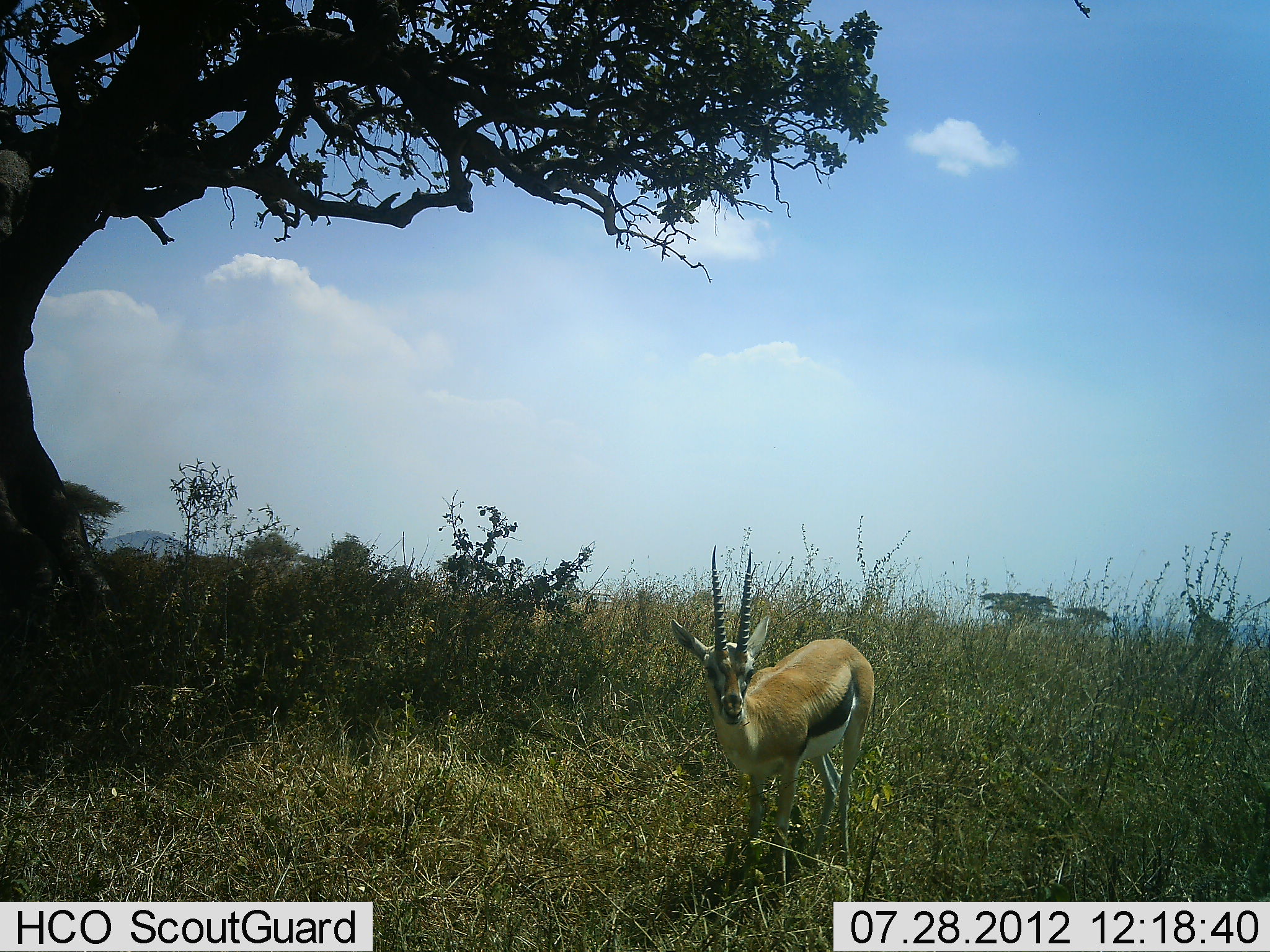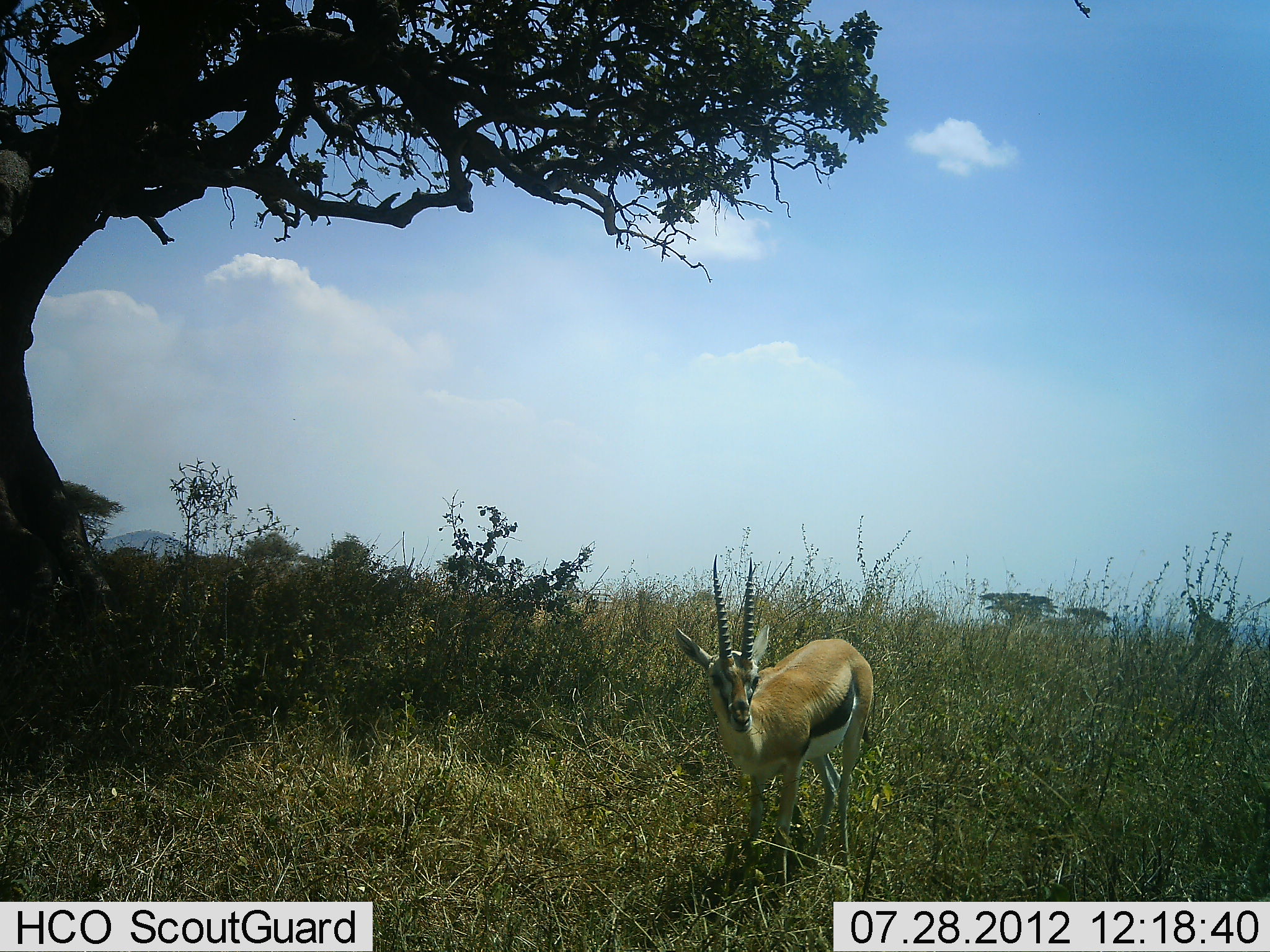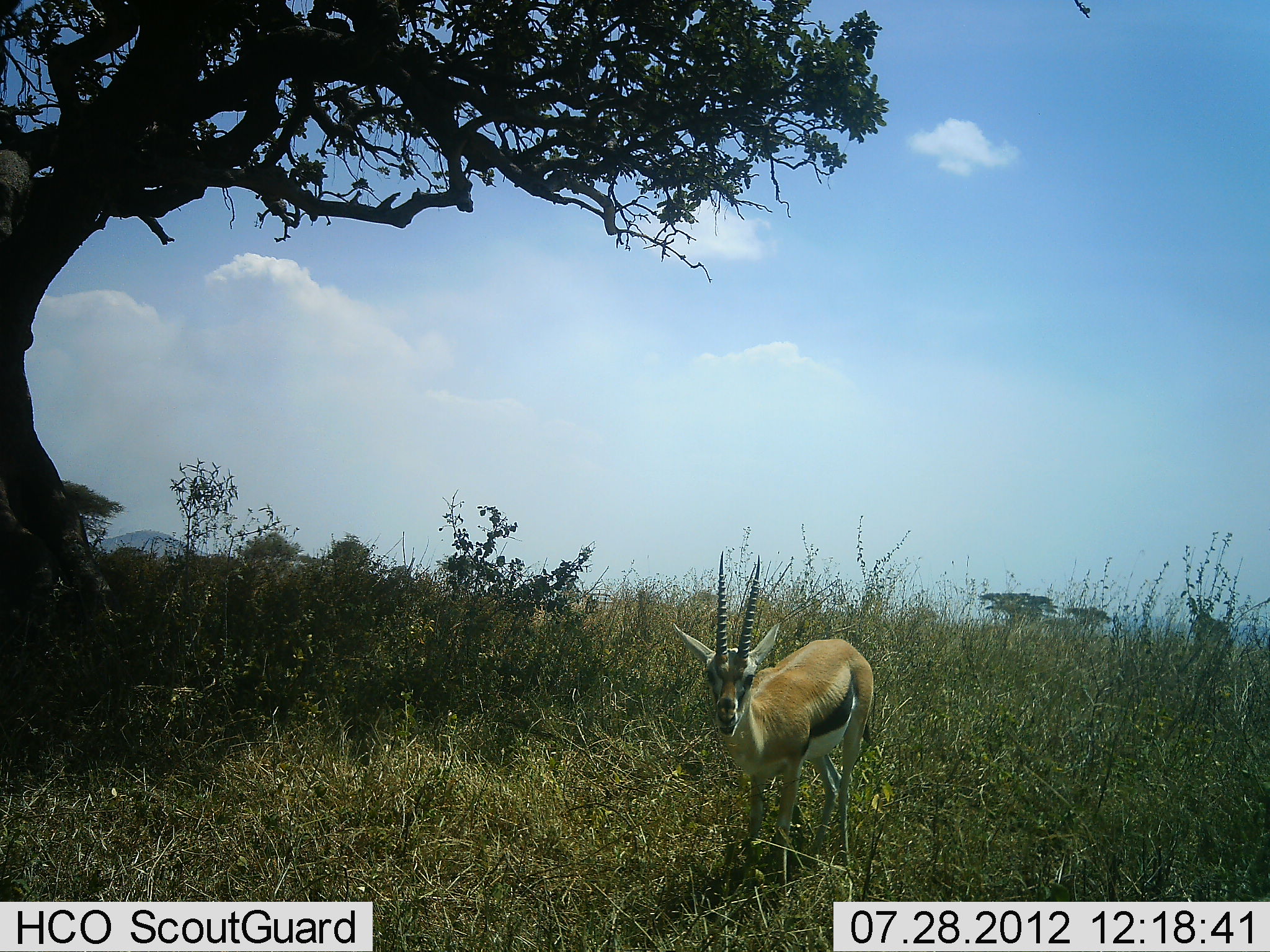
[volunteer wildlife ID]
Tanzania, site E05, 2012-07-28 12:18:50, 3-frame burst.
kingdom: Animalia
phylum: Chordata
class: Mammalia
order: Artiodactyla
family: Bovidae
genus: Eudorcas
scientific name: Eudorcas thomsonii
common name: thomson's gazelle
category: gazellethomsons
Gazellethomsons (thomson's gazelle) (Eudorcas thomsonii), count 1. Behavior (volunteer vote fractions): standing 100%, resting 0%, moving 0%, interacting 0%. Young present (vote fraction): 0%. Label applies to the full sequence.